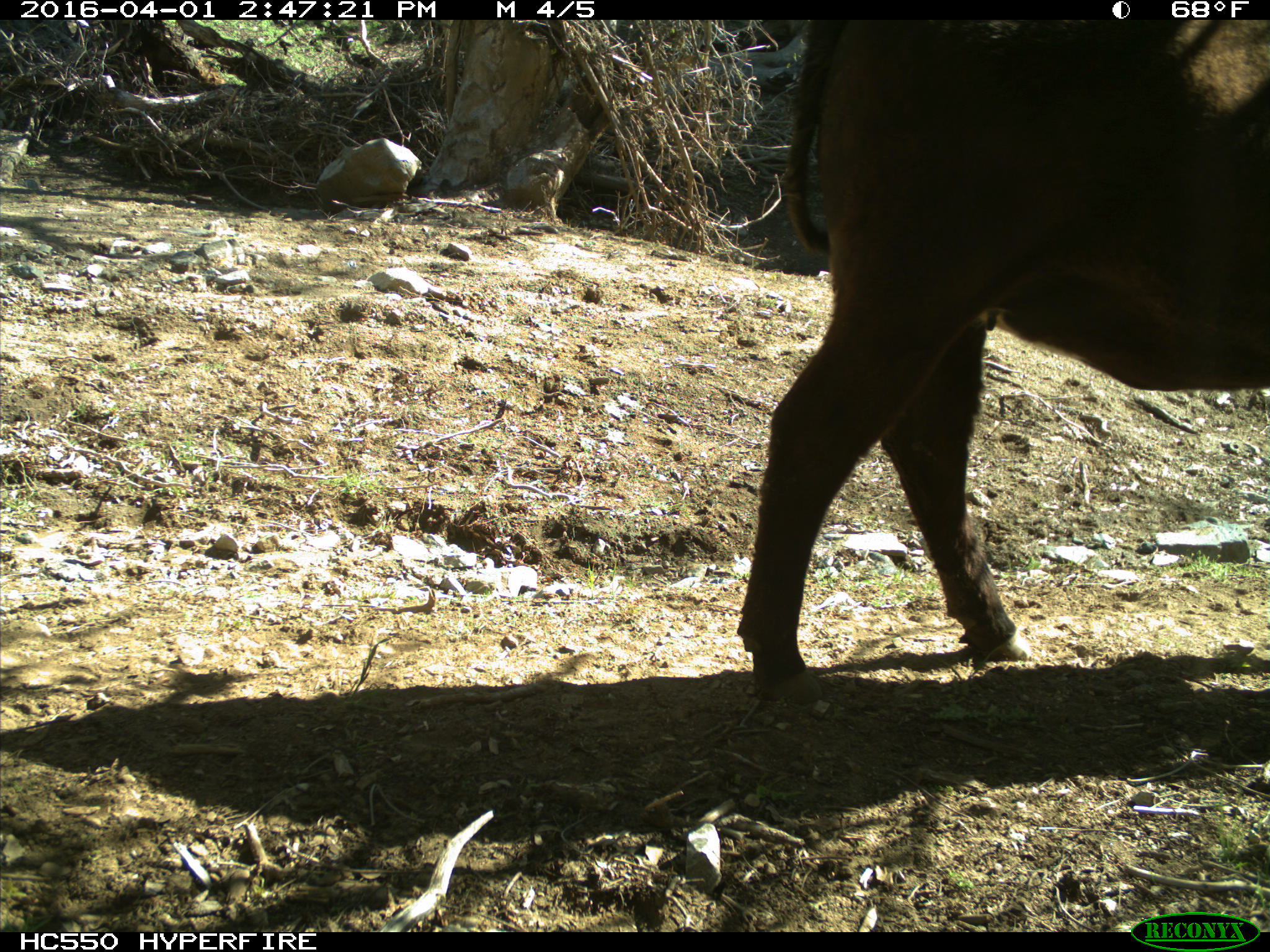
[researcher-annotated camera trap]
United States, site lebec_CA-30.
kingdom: Animalia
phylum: Chordata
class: Mammalia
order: Artiodactyla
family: Bovidae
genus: Bos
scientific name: Bos taurus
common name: domestic cow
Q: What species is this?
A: Bos taurus (domestic cow).